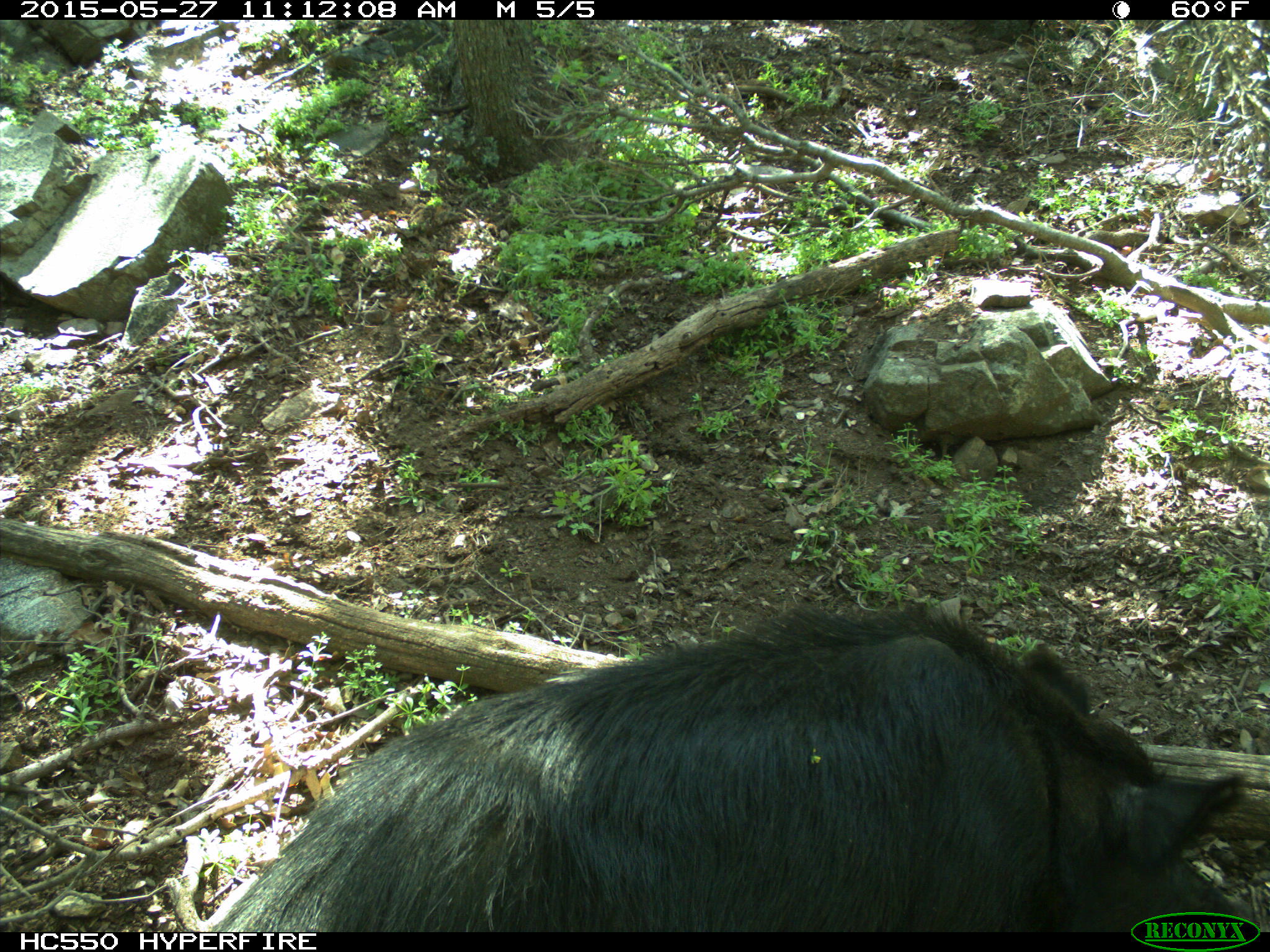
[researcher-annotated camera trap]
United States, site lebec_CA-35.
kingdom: Animalia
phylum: Chordata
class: Mammalia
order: Artiodactyla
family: Suidae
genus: Sus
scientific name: Sus scrofa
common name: wild boar